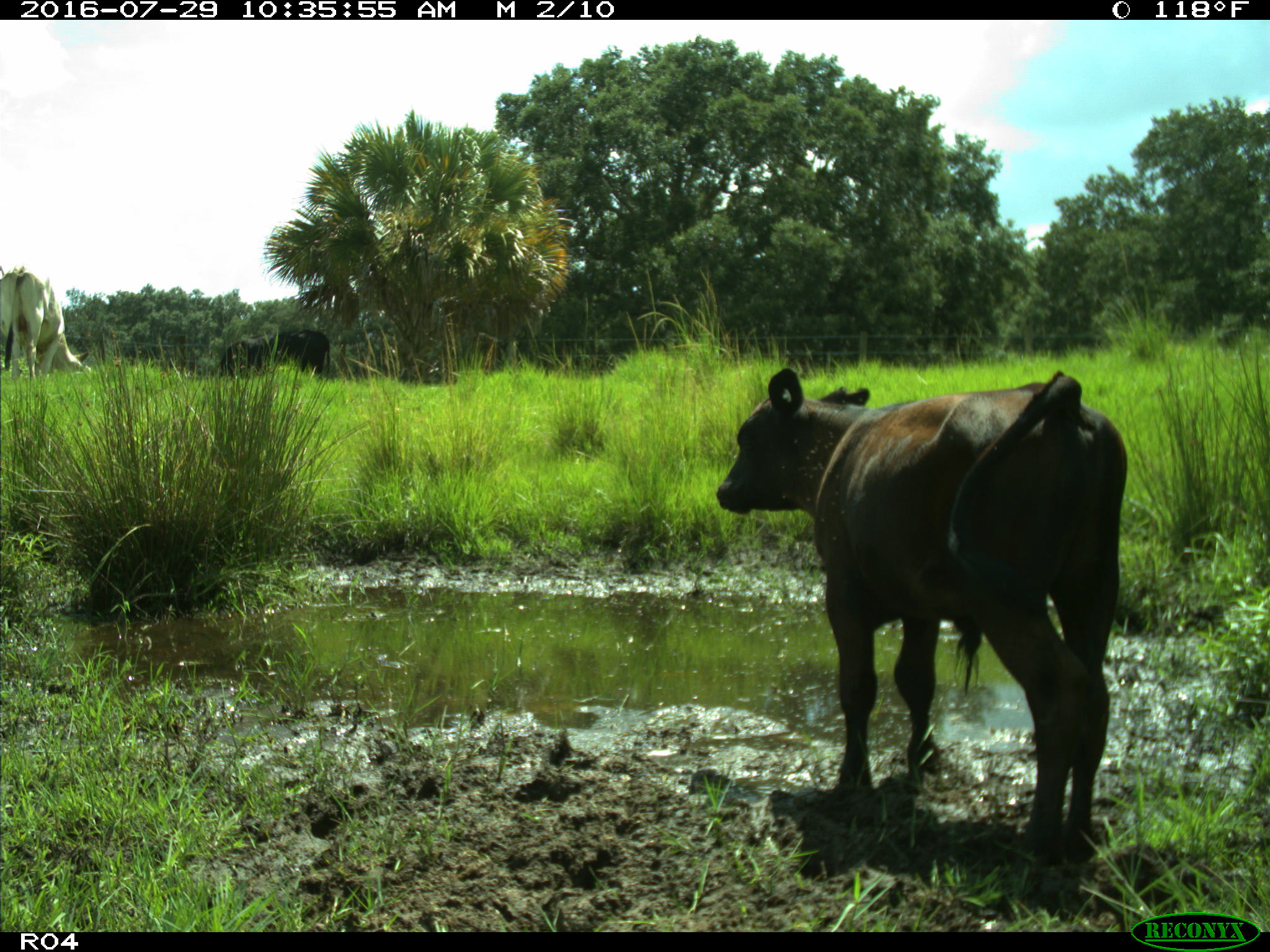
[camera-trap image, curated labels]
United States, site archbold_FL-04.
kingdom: Animalia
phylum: Chordata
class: Mammalia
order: Artiodactyla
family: Bovidae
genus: Bos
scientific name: Bos taurus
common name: domestic cow